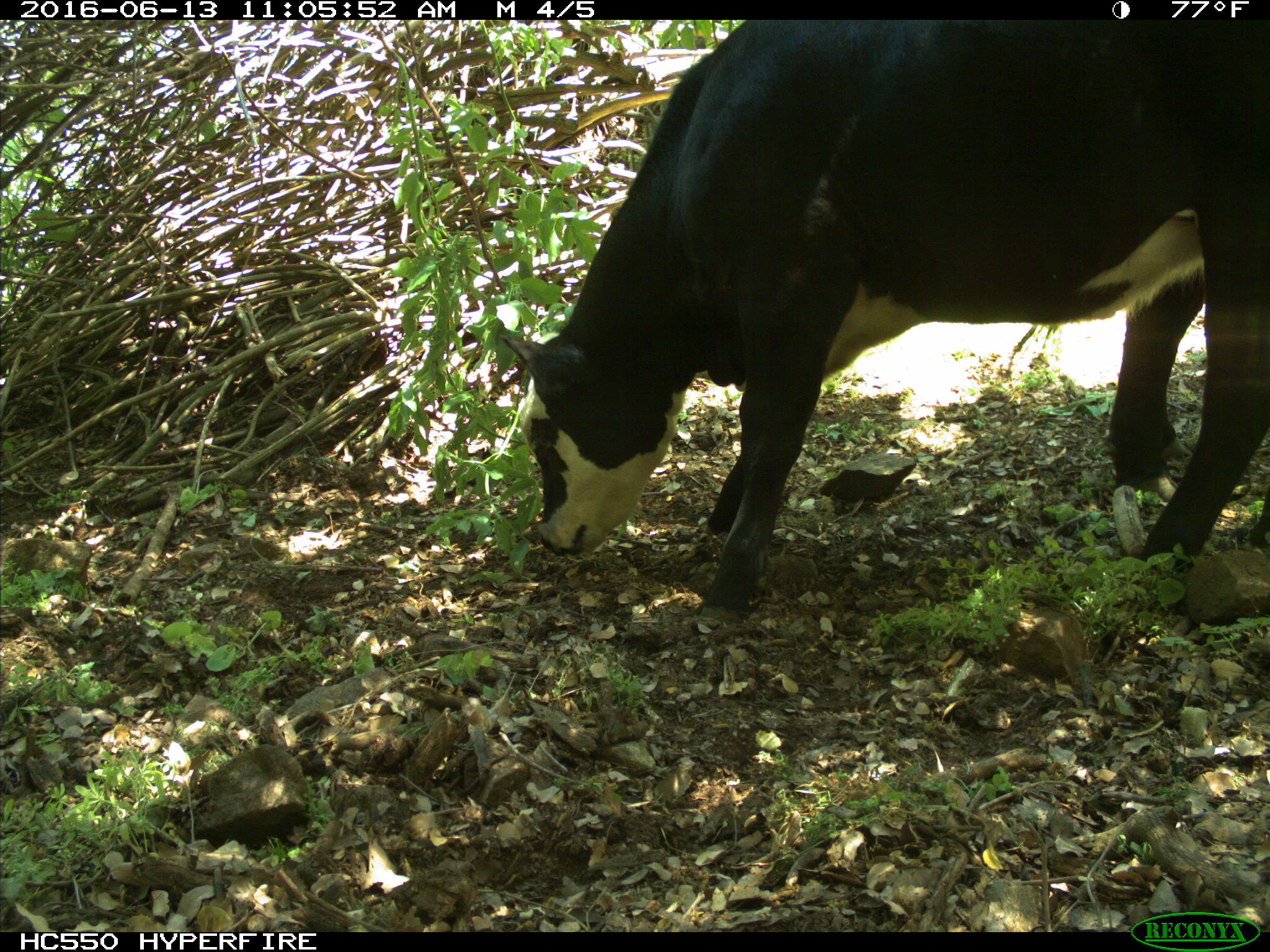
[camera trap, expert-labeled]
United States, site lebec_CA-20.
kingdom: Animalia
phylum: Chordata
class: Mammalia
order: Artiodactyla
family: Bovidae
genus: Bos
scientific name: Bos taurus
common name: domestic cow